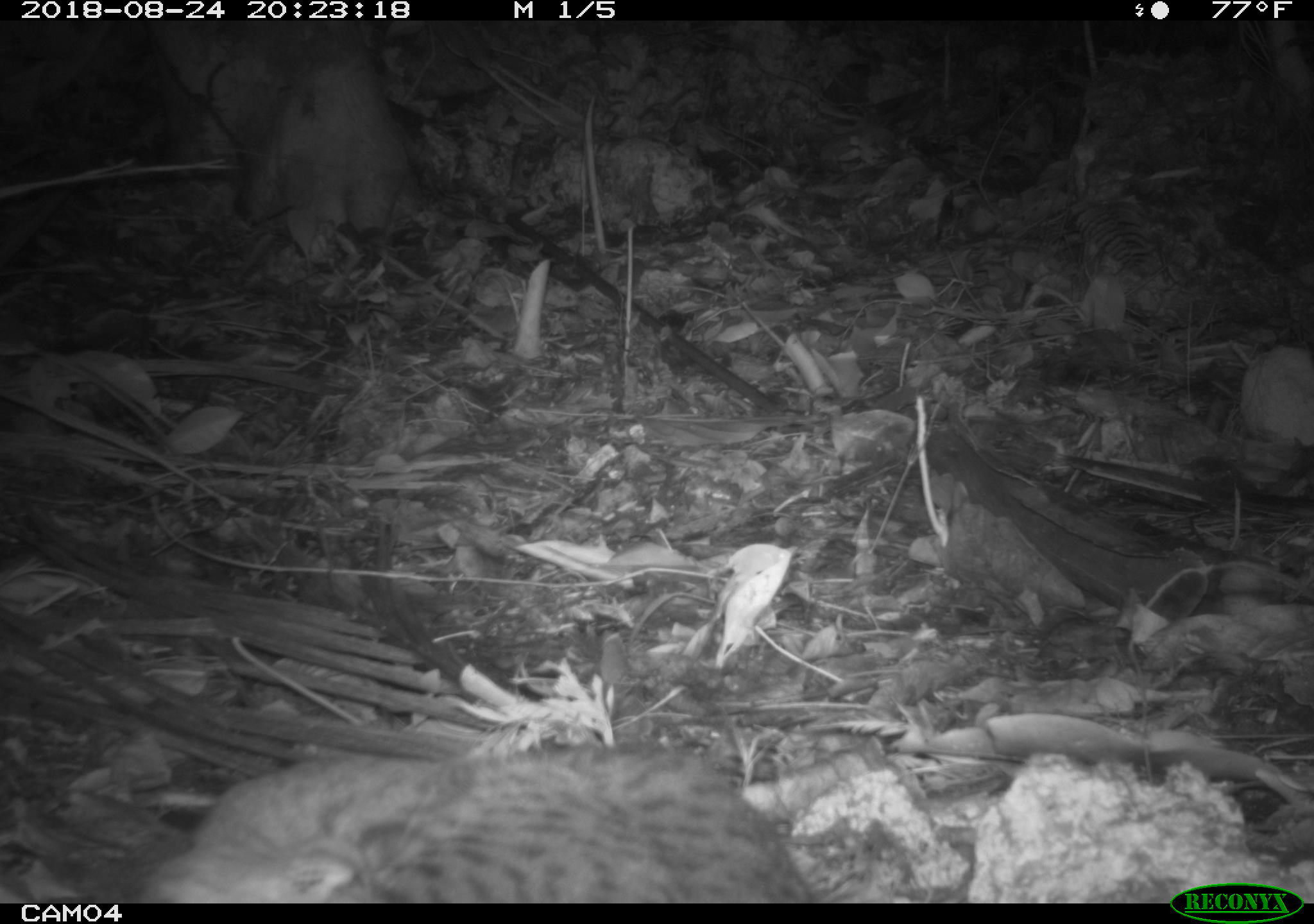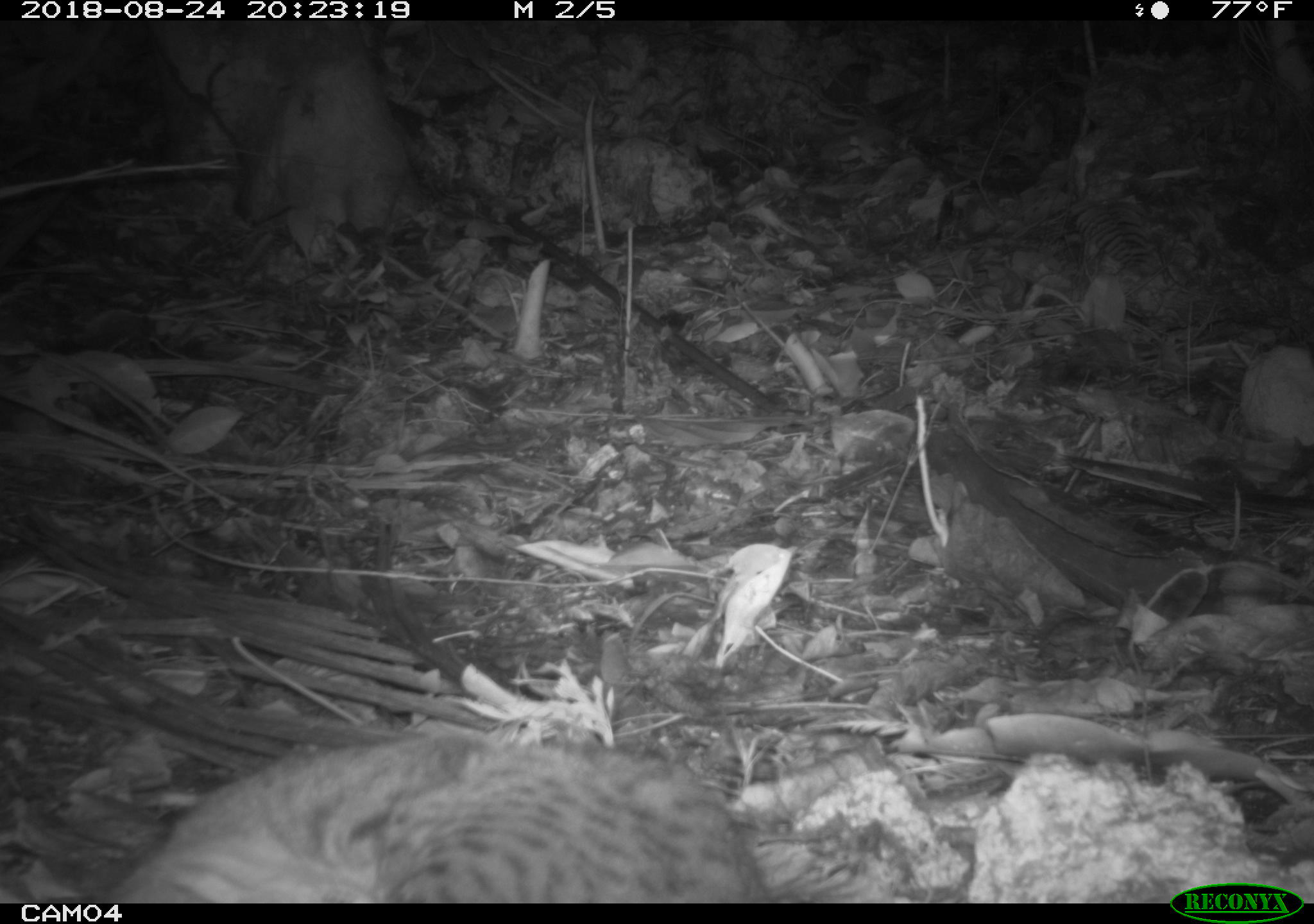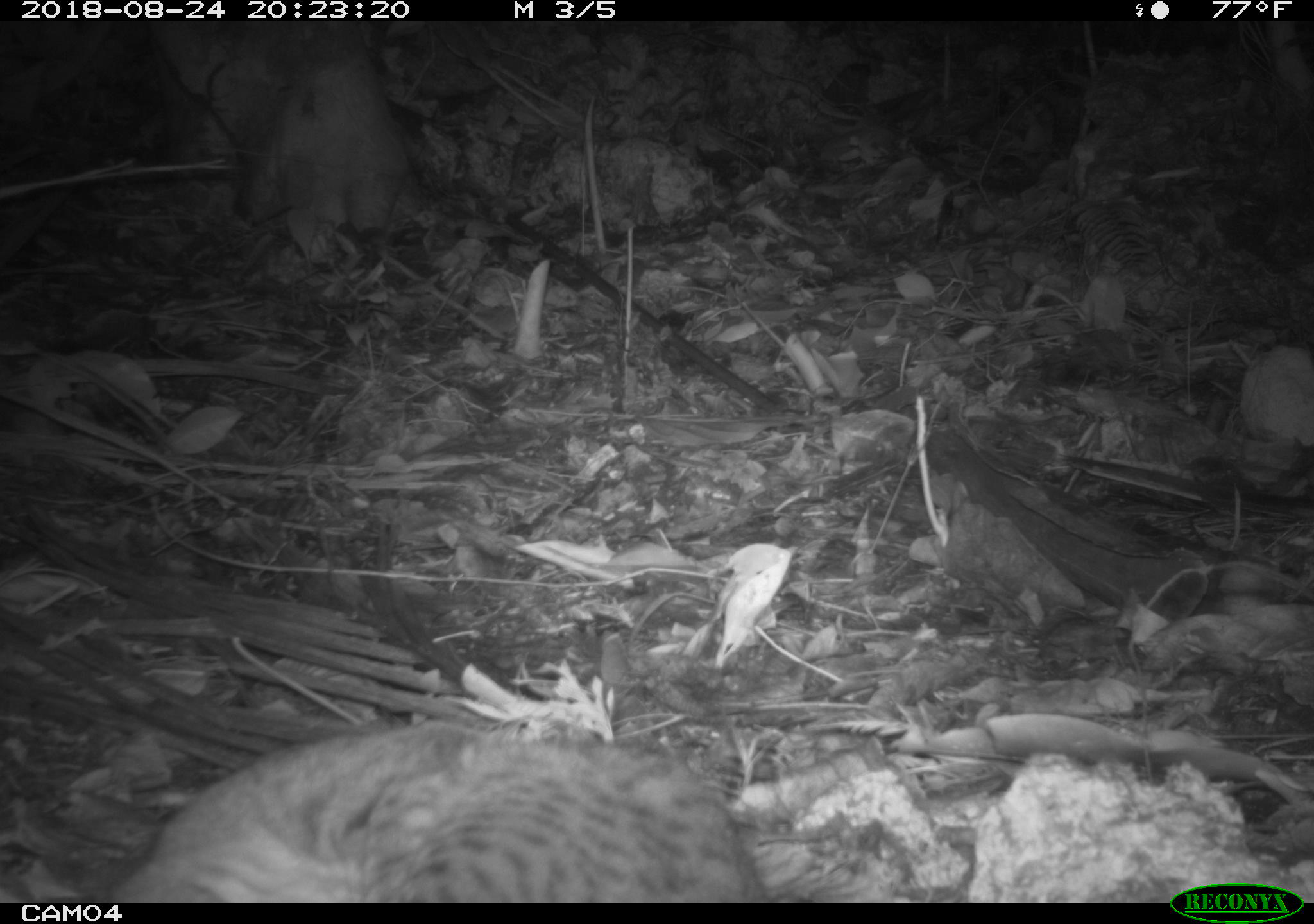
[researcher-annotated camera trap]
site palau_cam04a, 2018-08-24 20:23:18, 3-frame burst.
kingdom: Animalia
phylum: Chordata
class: Mammalia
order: Carnivora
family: Felidae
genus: Felis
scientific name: Felis catus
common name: cat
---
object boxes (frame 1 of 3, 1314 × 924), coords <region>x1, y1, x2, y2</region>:
cat: <region>135, 734, 824, 902</region>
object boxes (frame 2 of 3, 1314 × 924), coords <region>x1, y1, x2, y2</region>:
cat: <region>106, 729, 777, 900</region>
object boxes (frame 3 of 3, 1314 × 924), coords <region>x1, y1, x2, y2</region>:
cat: <region>104, 721, 776, 900</region>